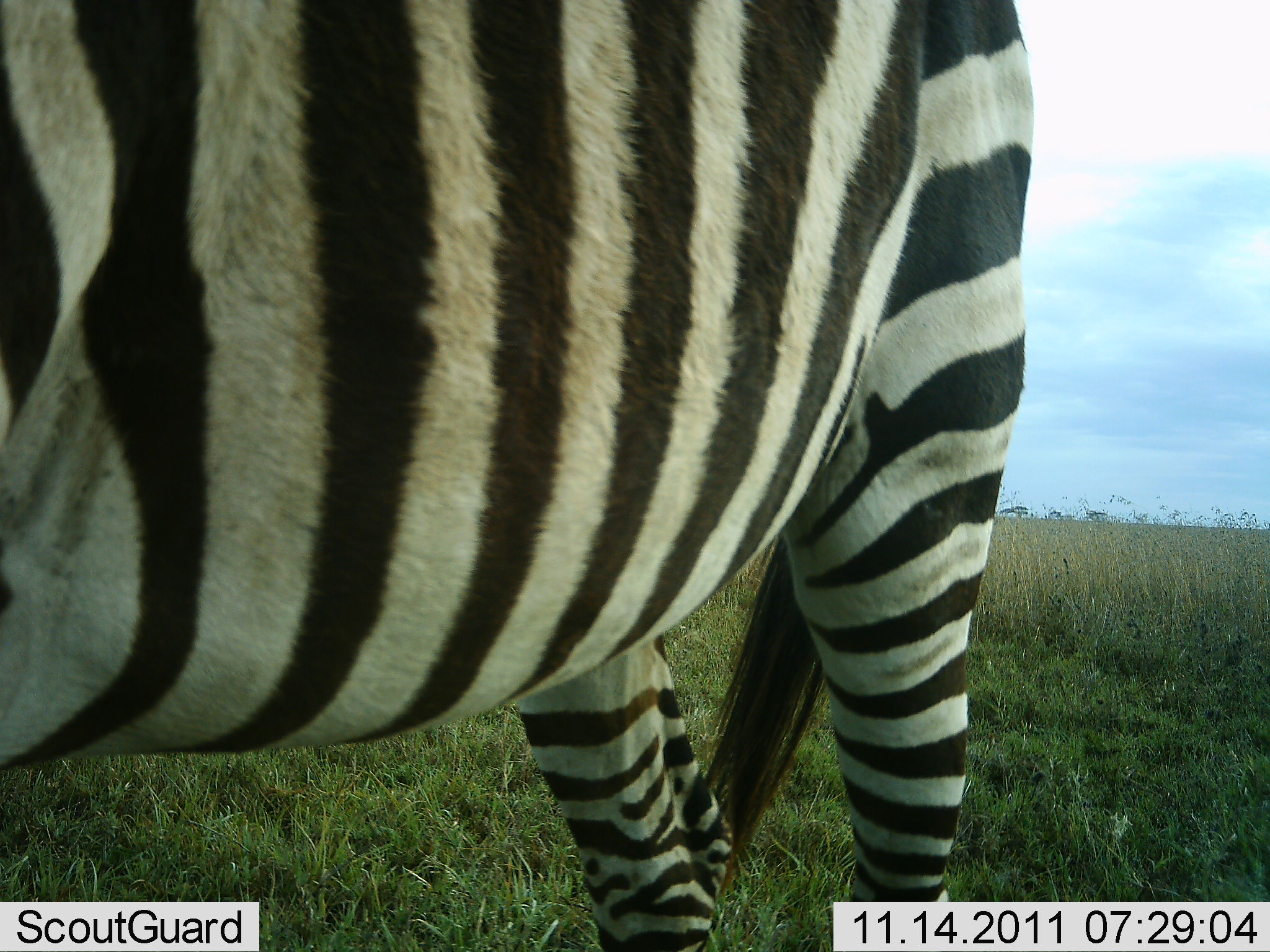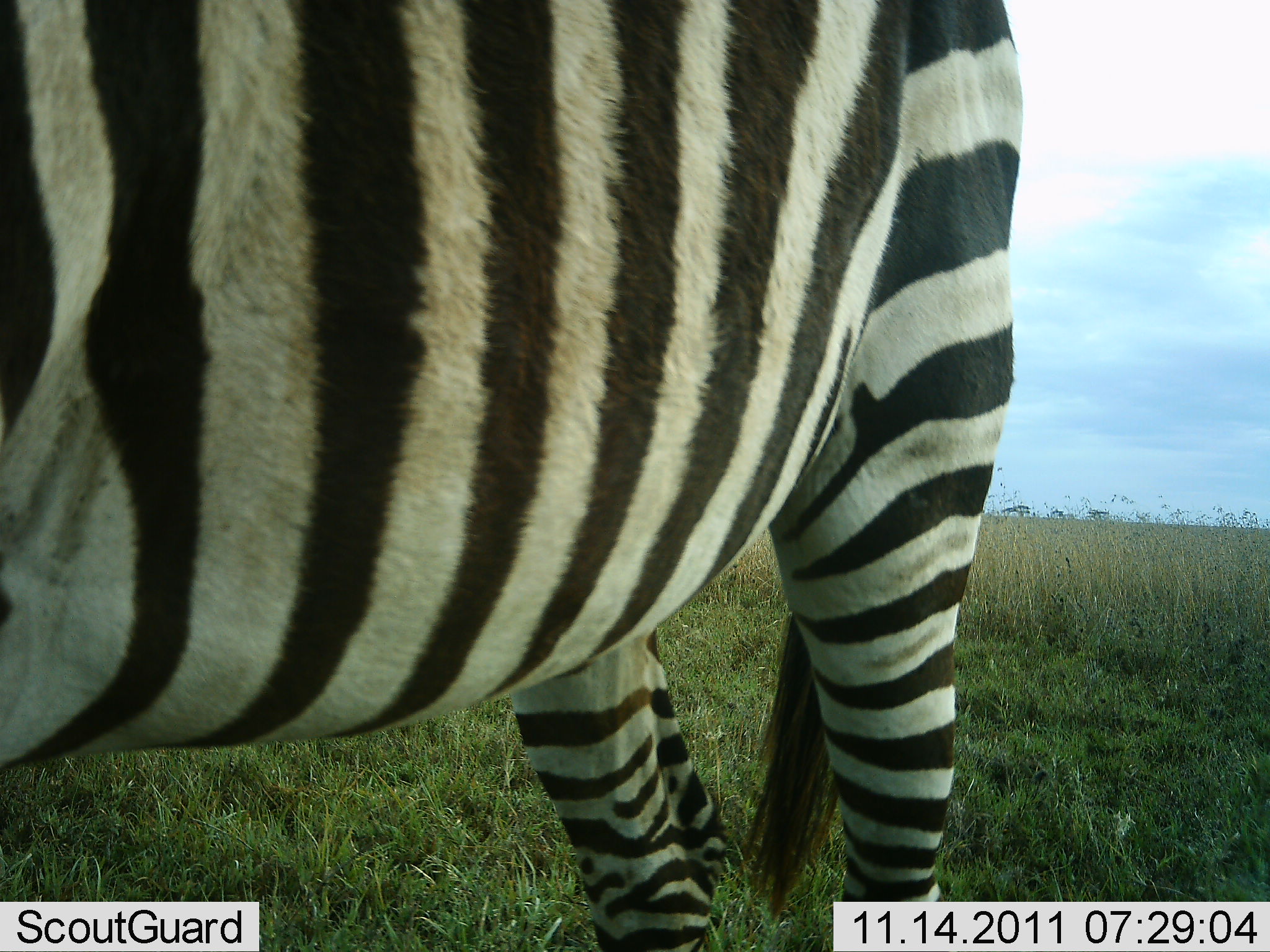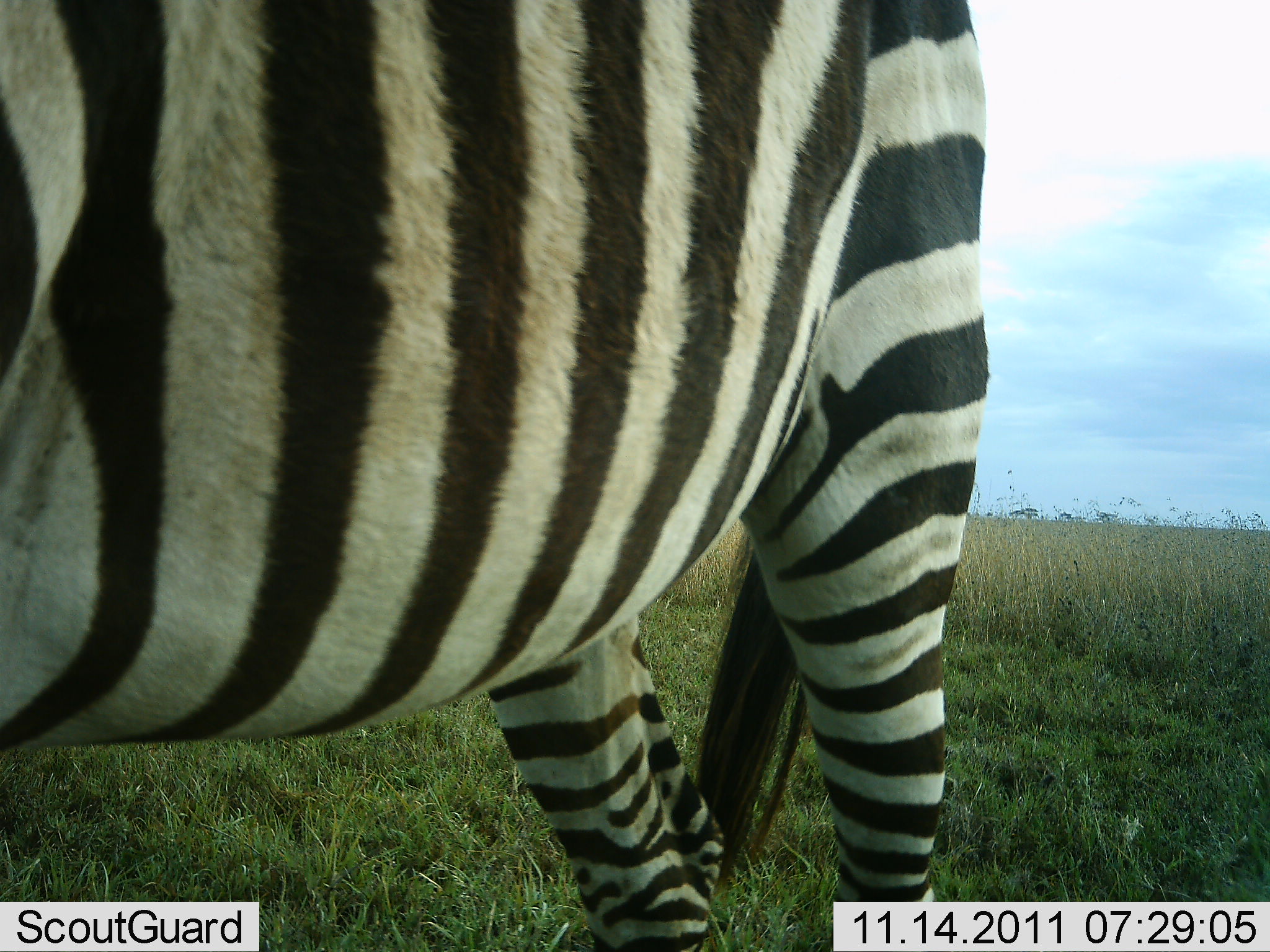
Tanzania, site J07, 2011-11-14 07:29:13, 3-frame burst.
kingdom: Animalia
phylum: Chordata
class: Mammalia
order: Perissodactyla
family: Equidae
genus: Equus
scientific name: Equus quagga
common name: plains zebra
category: zebra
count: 1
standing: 82%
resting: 0%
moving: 18%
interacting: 0%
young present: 0%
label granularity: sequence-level